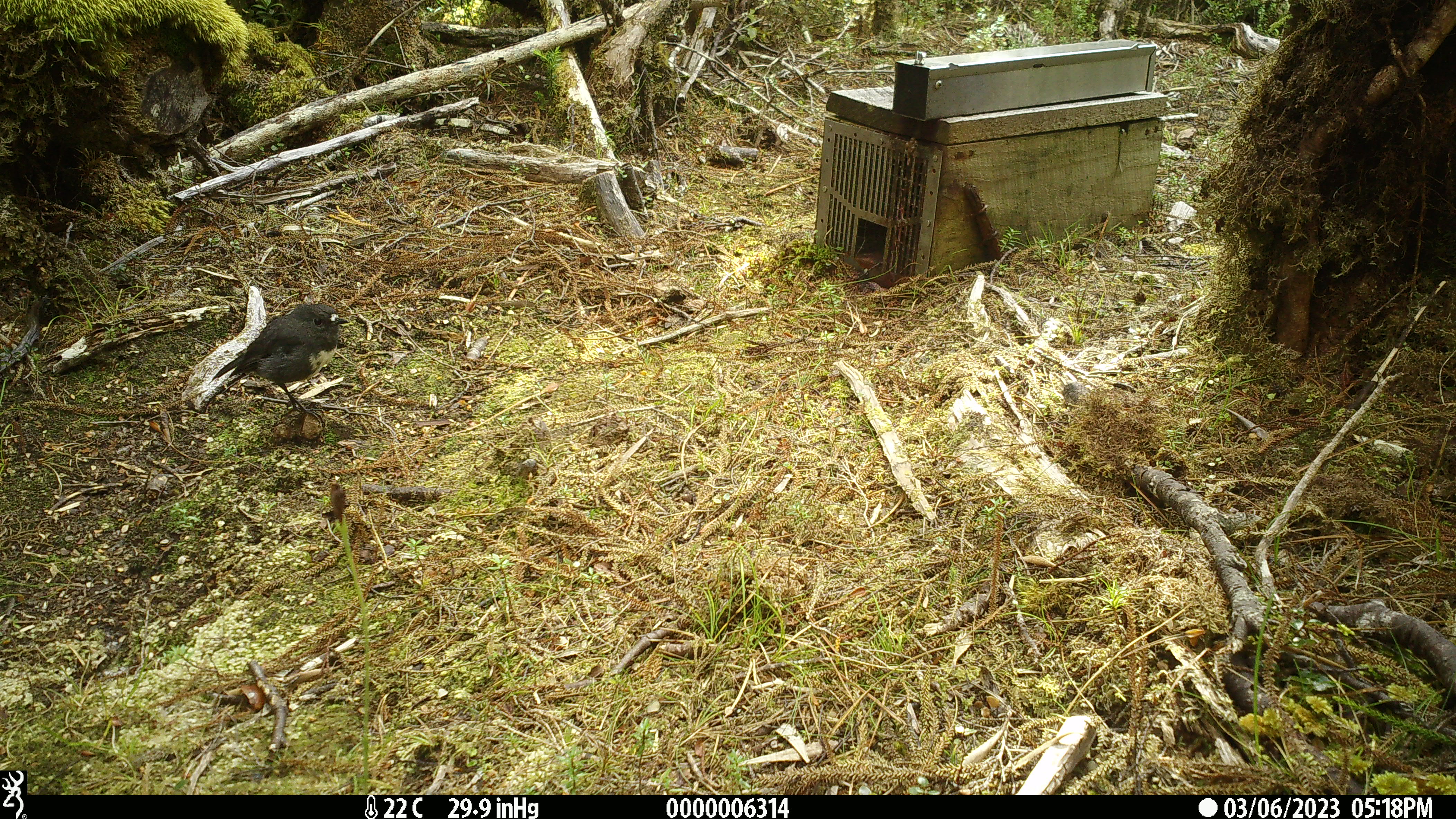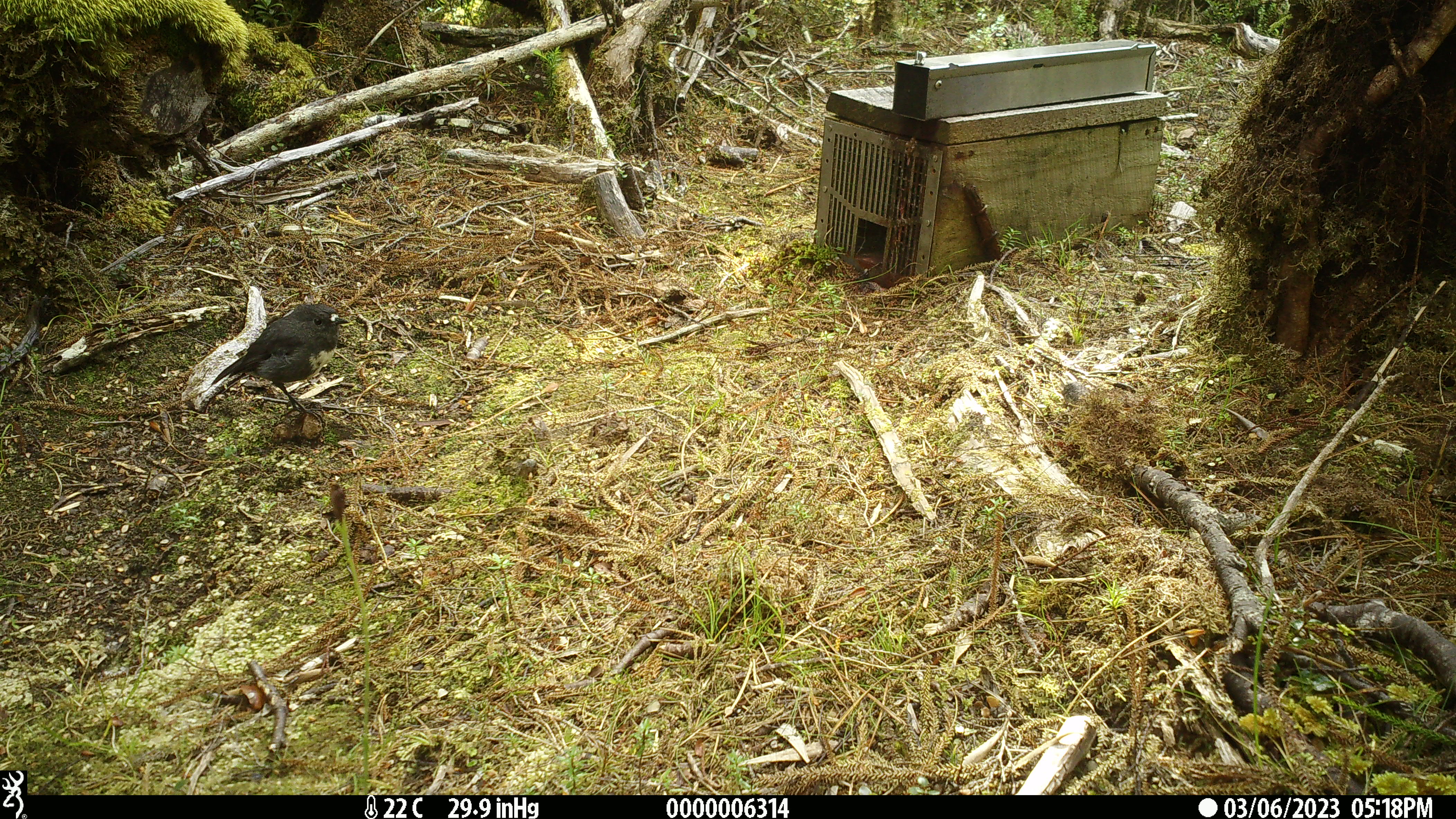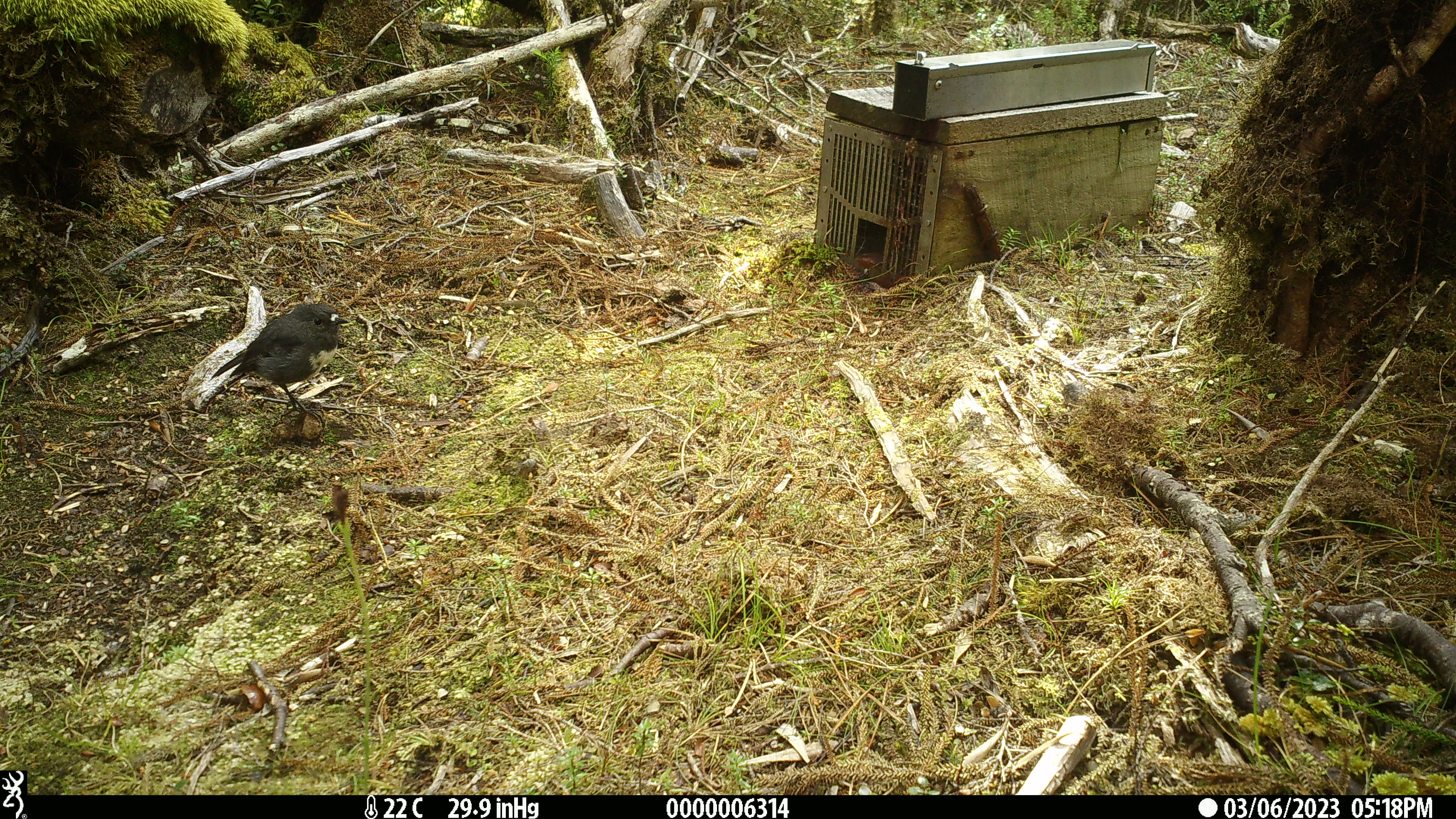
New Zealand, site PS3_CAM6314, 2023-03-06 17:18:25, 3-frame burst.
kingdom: Animalia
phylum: Chordata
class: Aves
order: Passeriformes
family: Petroicidae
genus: Petroica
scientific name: Petroica australis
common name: new zealand robin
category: robin